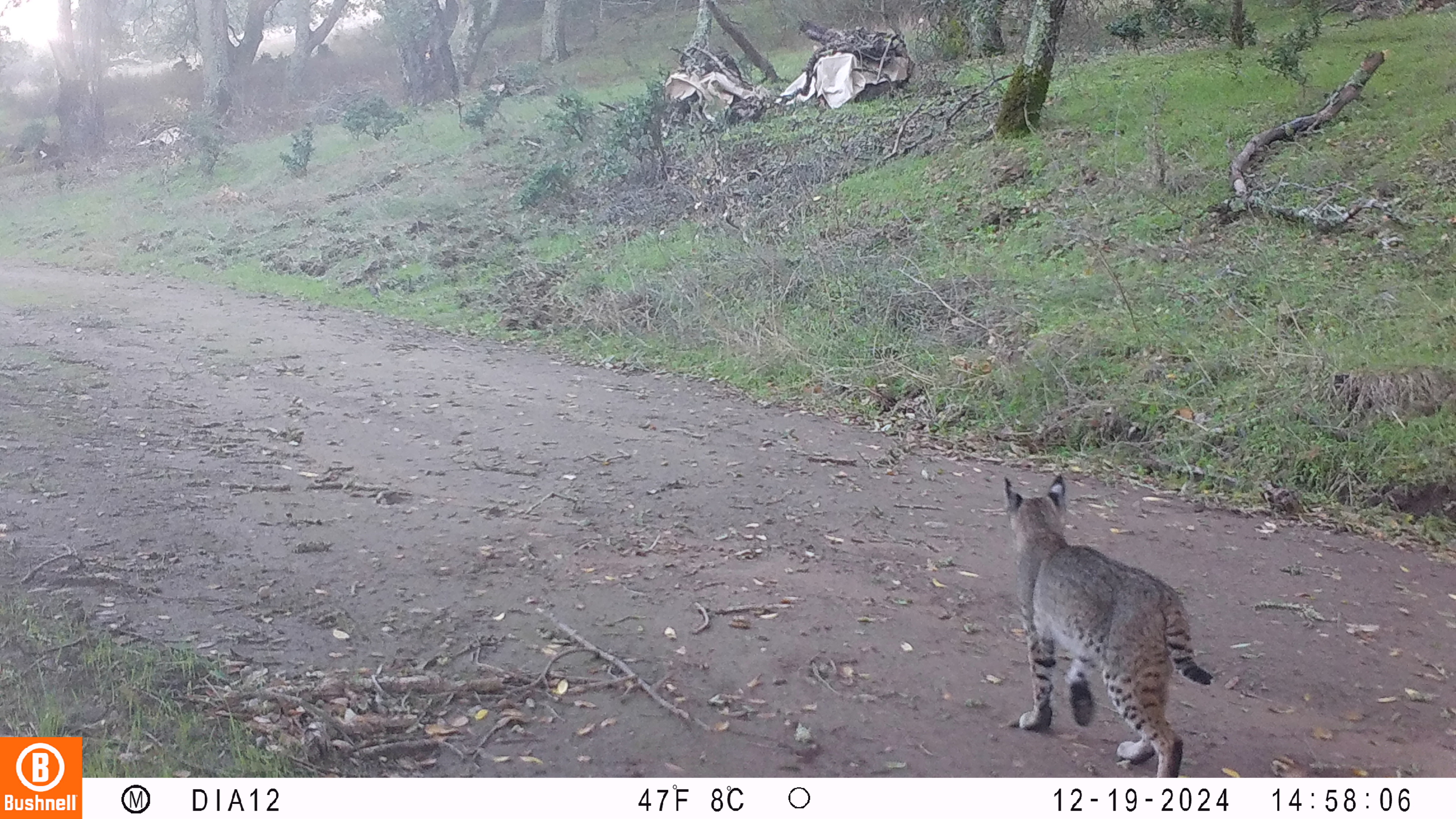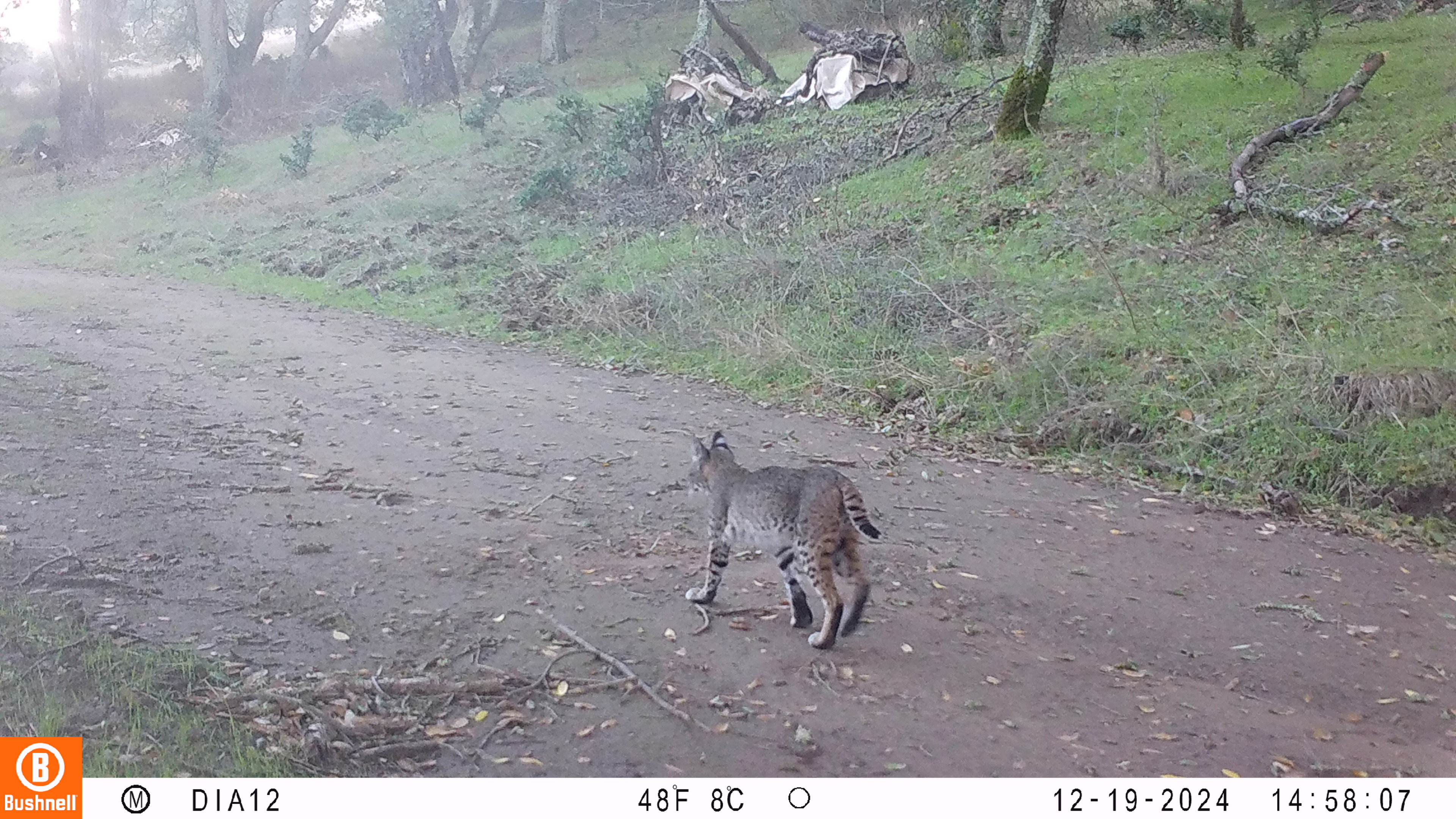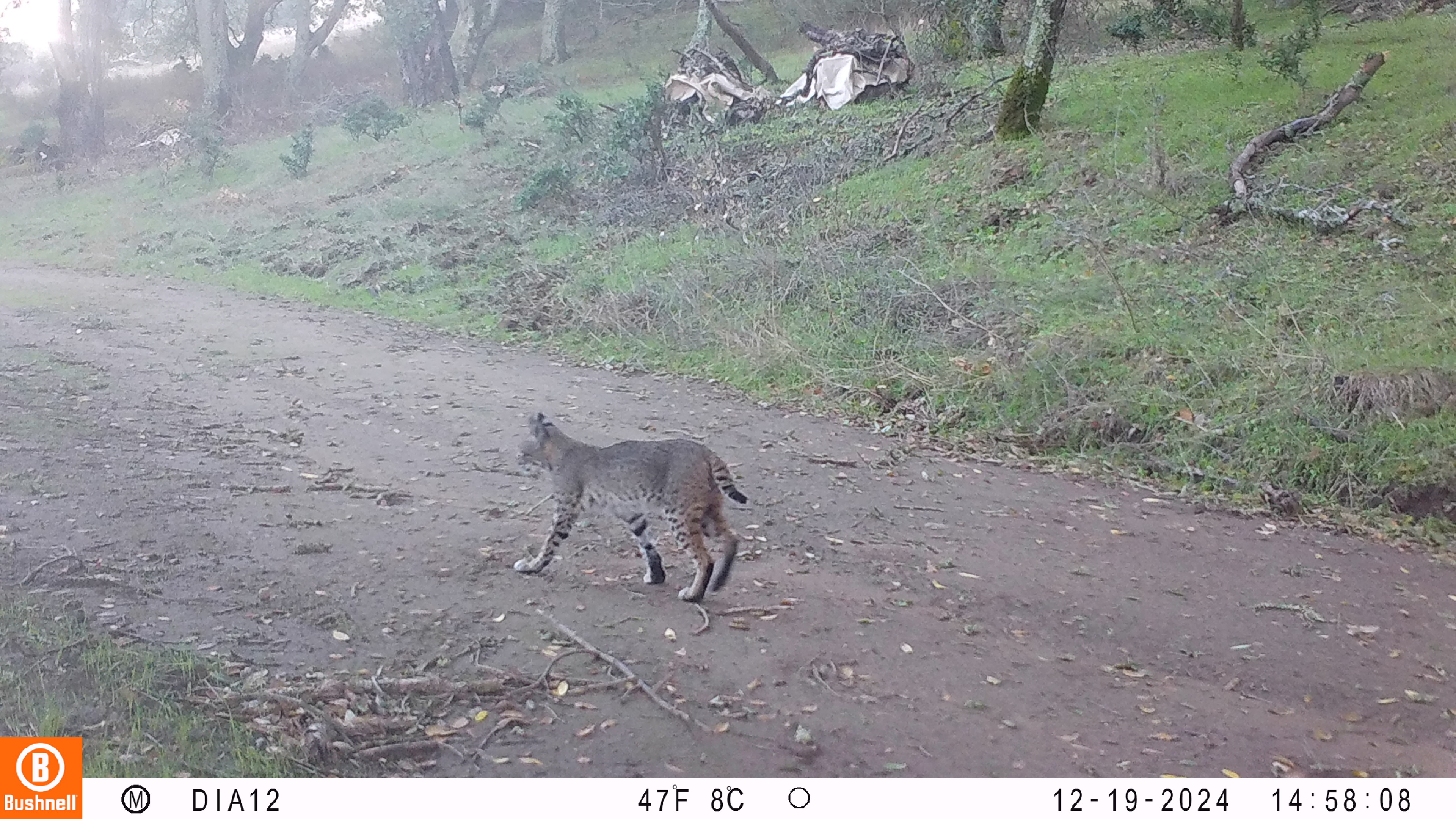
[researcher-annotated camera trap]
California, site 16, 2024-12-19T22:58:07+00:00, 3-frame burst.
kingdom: Animalia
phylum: Chordata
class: Mammalia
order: Carnivora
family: Felidae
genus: Lynx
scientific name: Lynx rufus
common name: bobcat